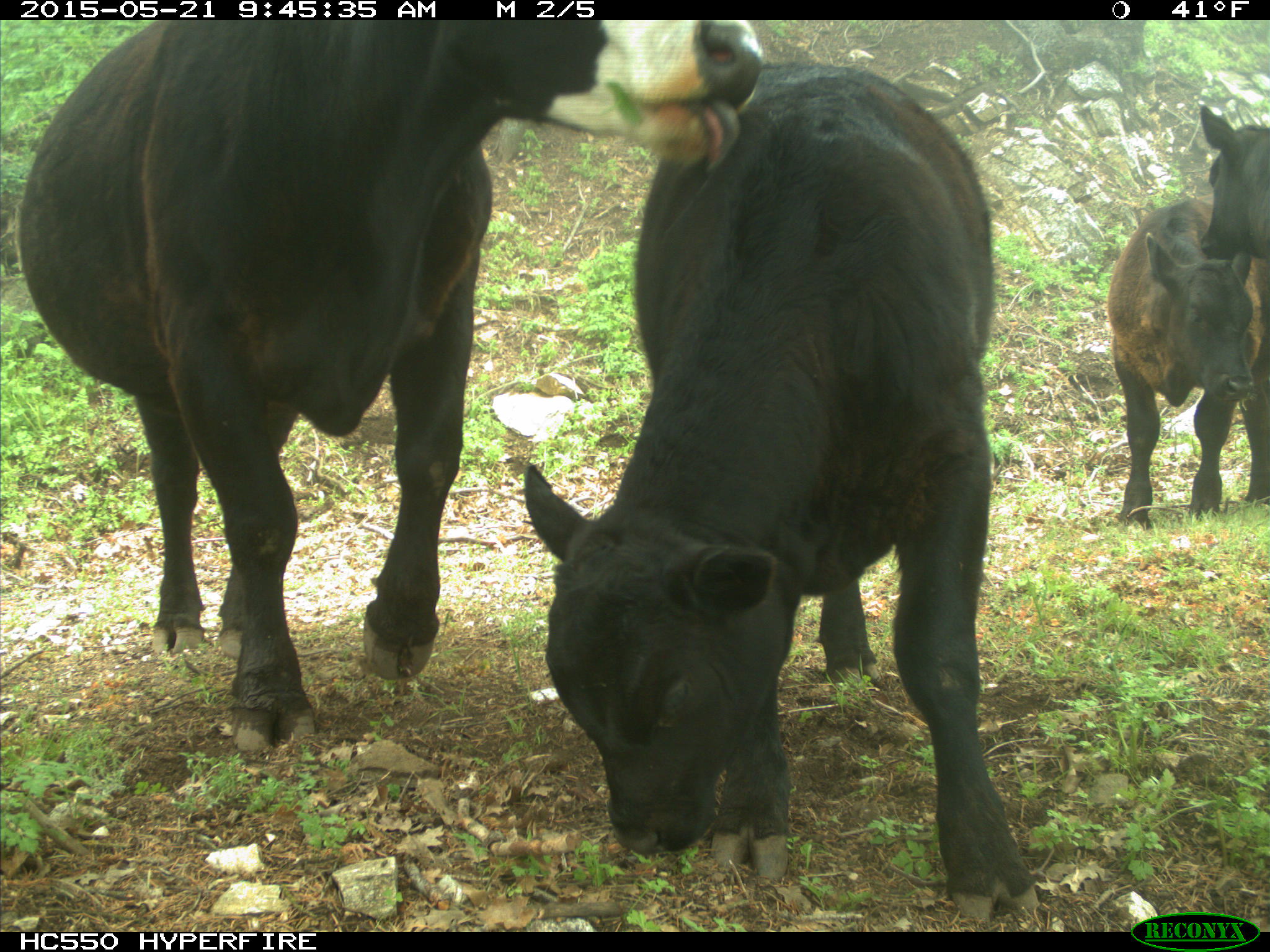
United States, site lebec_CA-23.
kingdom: Animalia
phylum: Chordata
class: Mammalia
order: Artiodactyla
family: Bovidae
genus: Bos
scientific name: Bos taurus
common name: domestic cow